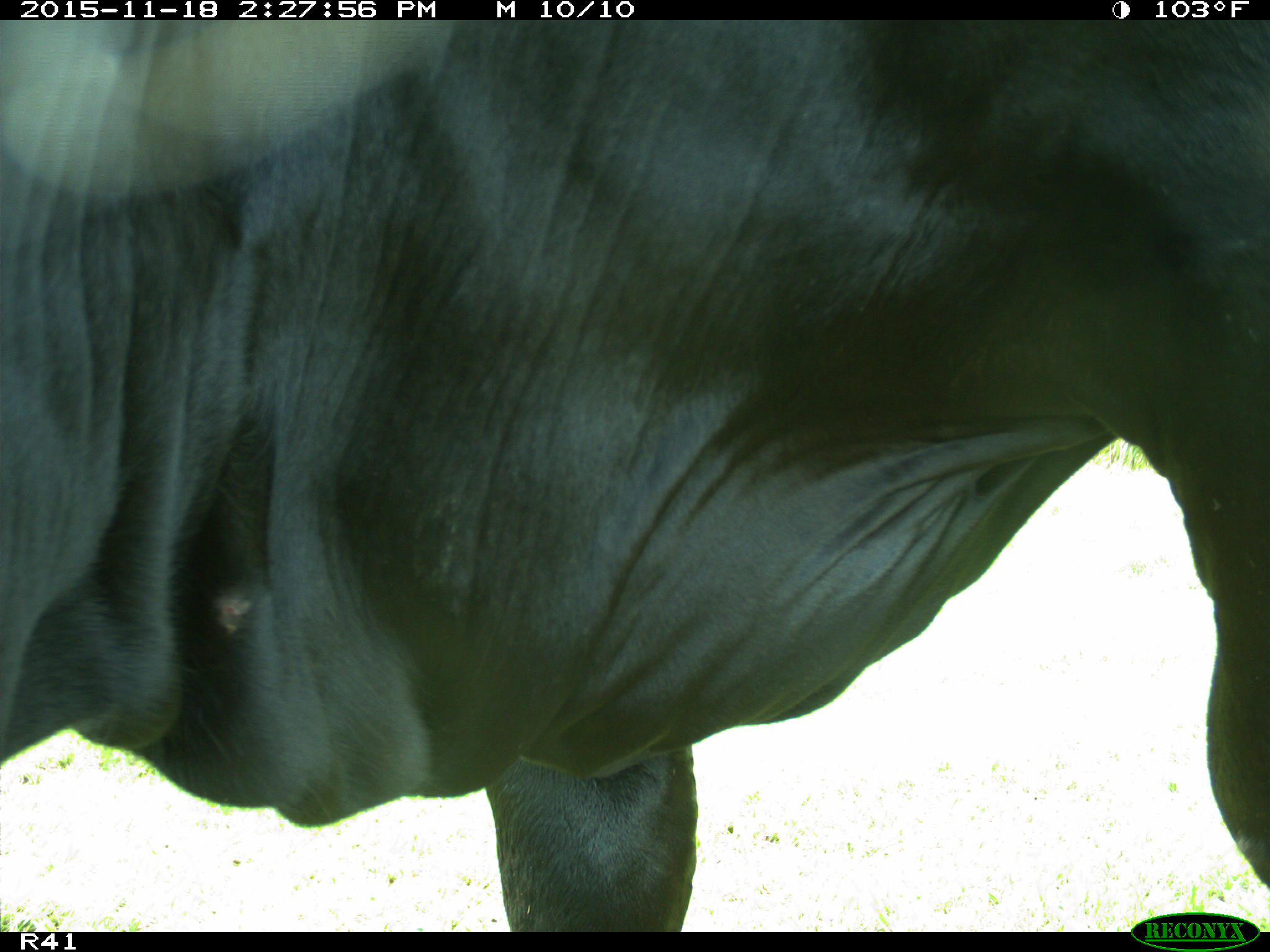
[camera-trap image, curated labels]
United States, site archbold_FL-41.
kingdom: Animalia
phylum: Chordata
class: Mammalia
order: Artiodactyla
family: Bovidae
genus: Bos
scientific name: Bos taurus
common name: domestic cow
Bos taurus (domestic cow).